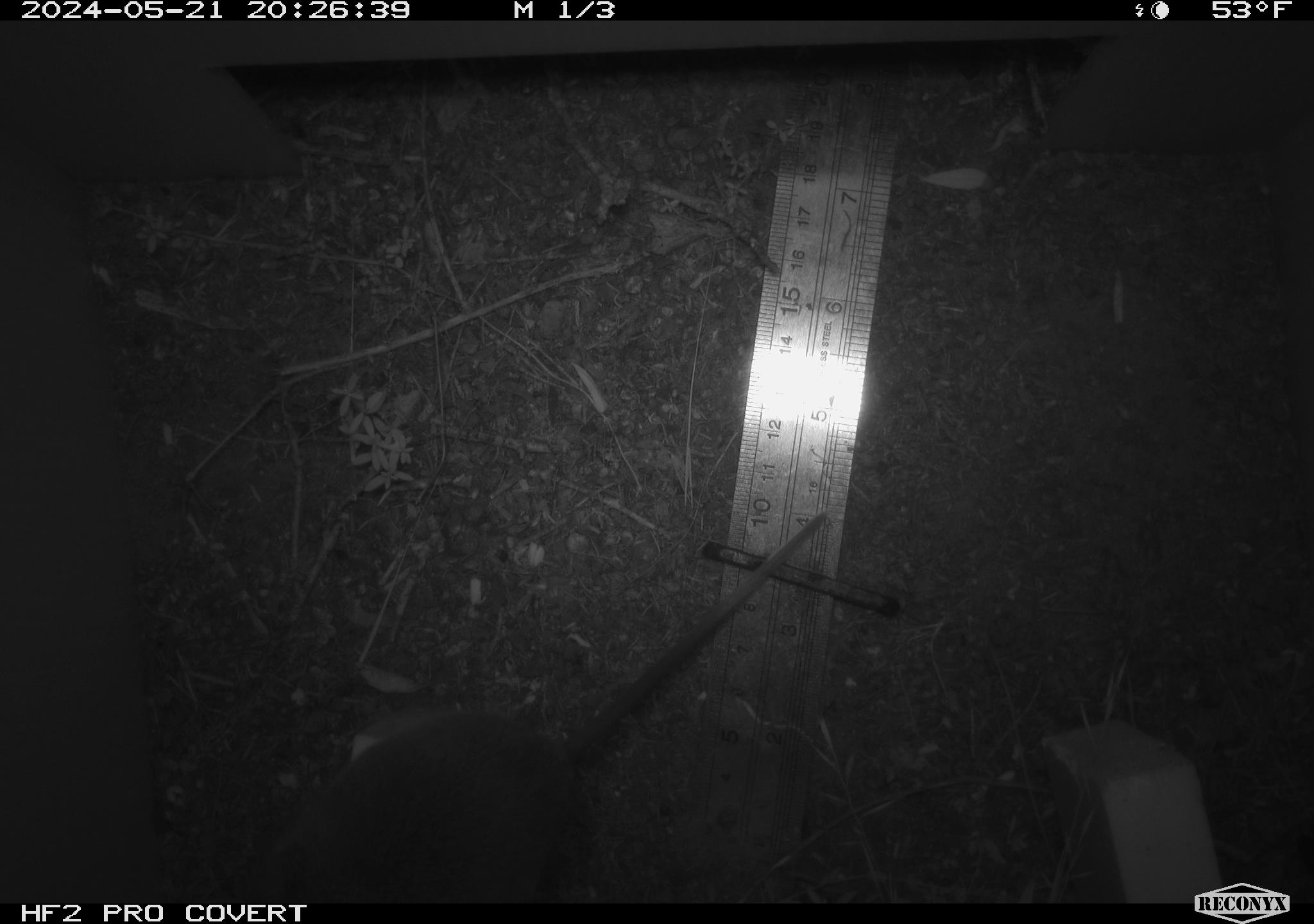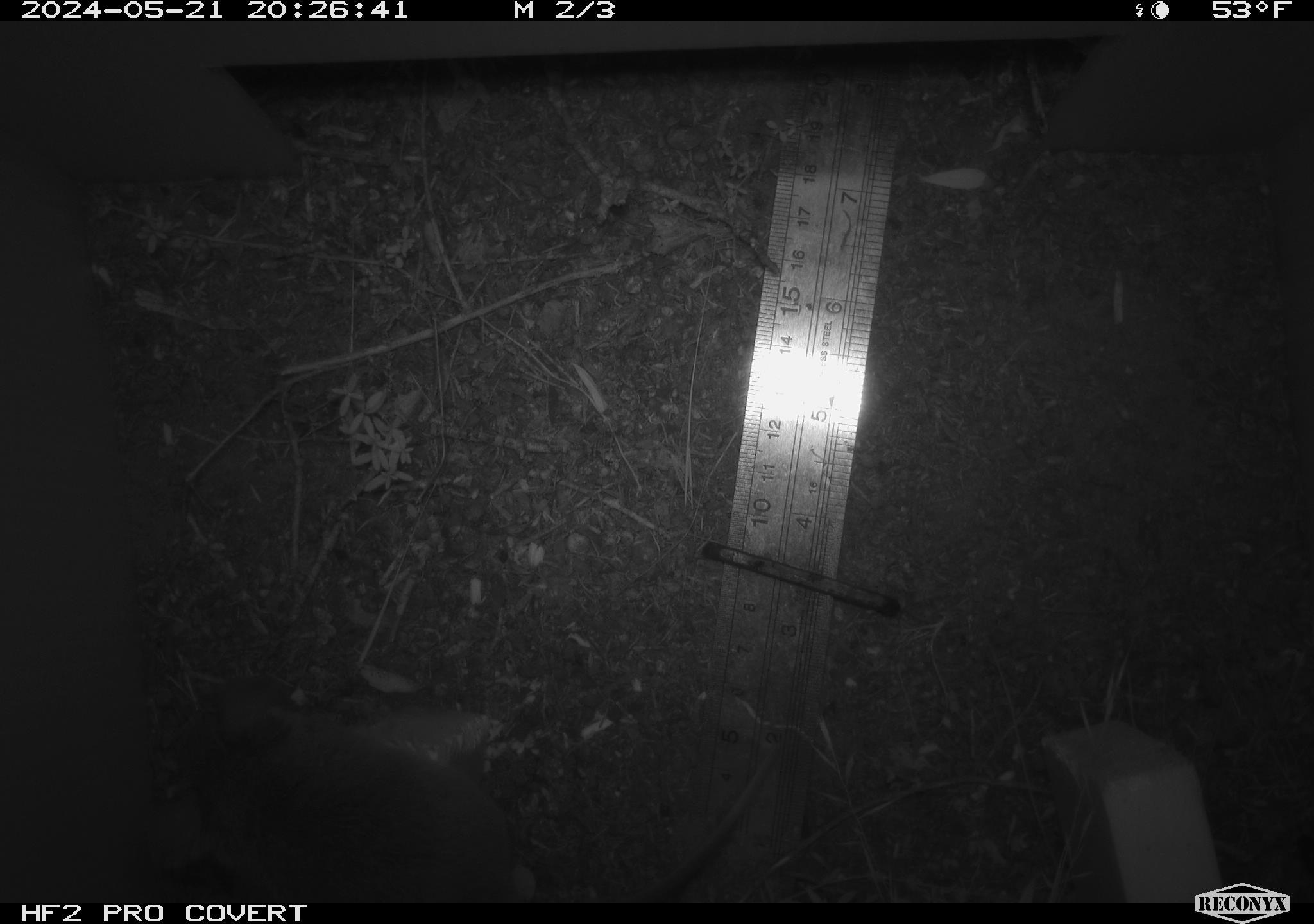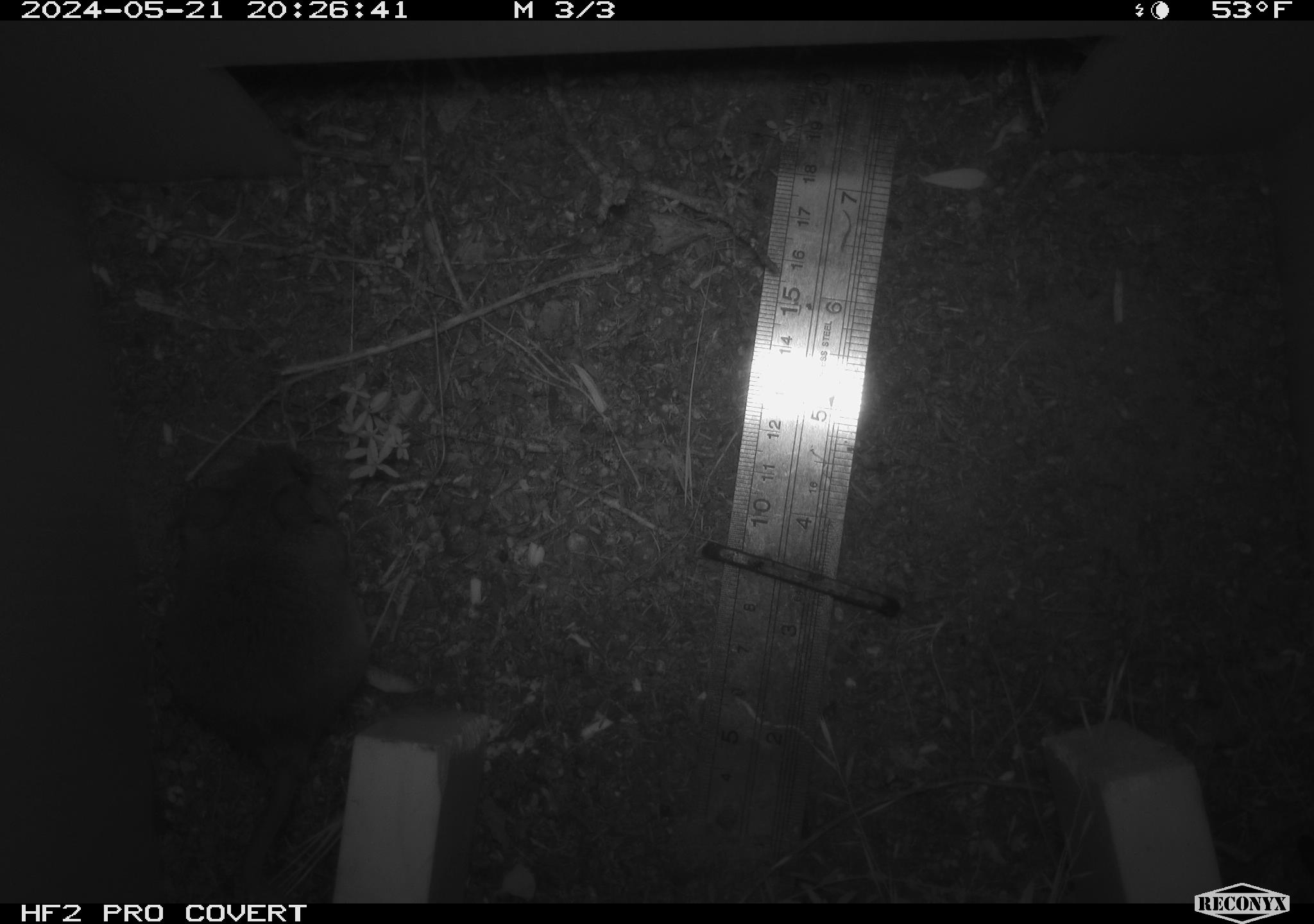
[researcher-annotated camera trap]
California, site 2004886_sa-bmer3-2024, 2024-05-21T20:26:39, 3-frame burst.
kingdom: Animalia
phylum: Chordata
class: Mammalia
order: Rodentia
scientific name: Rodentia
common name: mouse species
Mouse species (Rodentia).